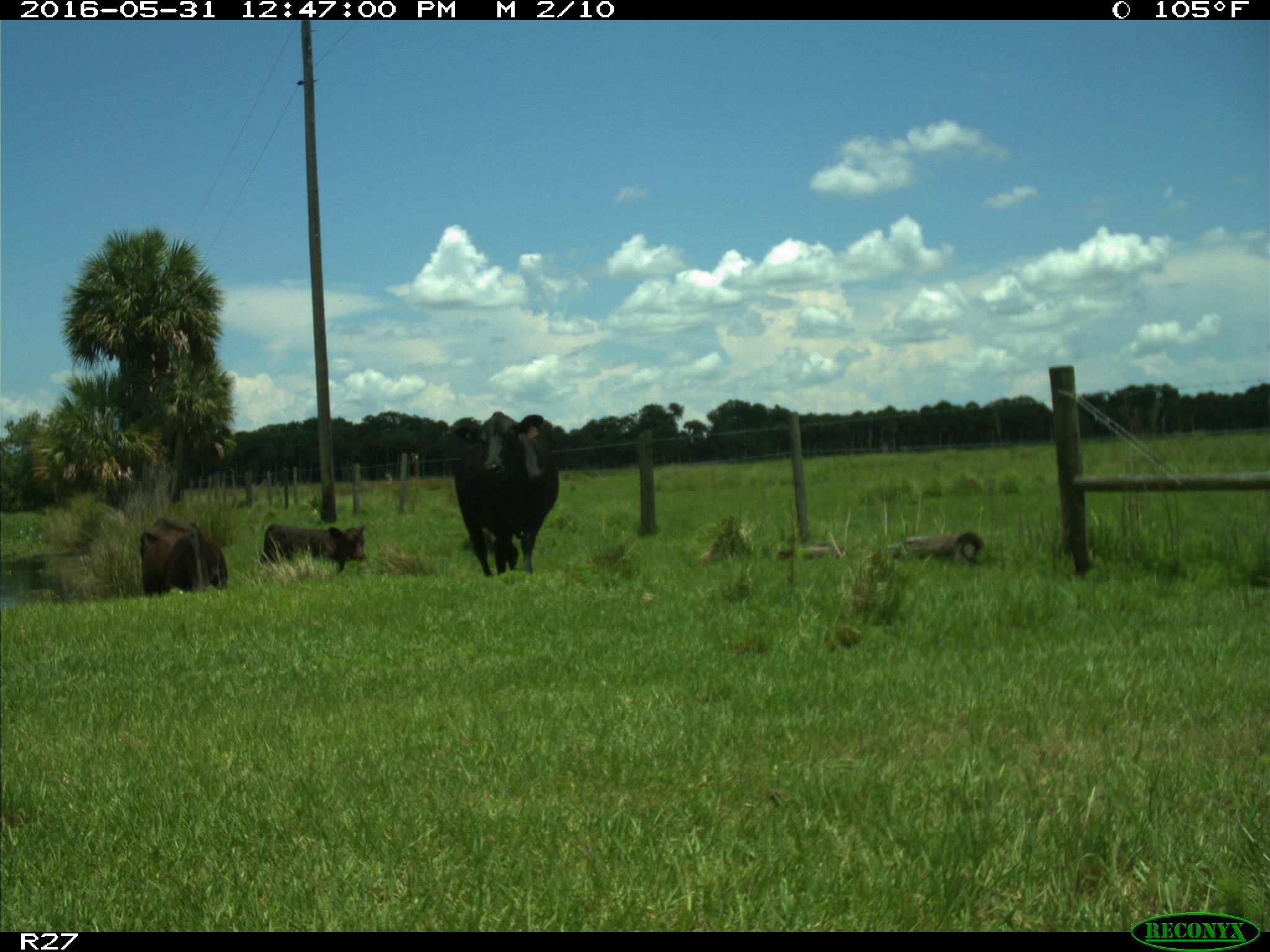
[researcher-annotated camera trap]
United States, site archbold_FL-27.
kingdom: Animalia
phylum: Chordata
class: Mammalia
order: Artiodactyla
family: Bovidae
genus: Bos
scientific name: Bos taurus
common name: domestic cow